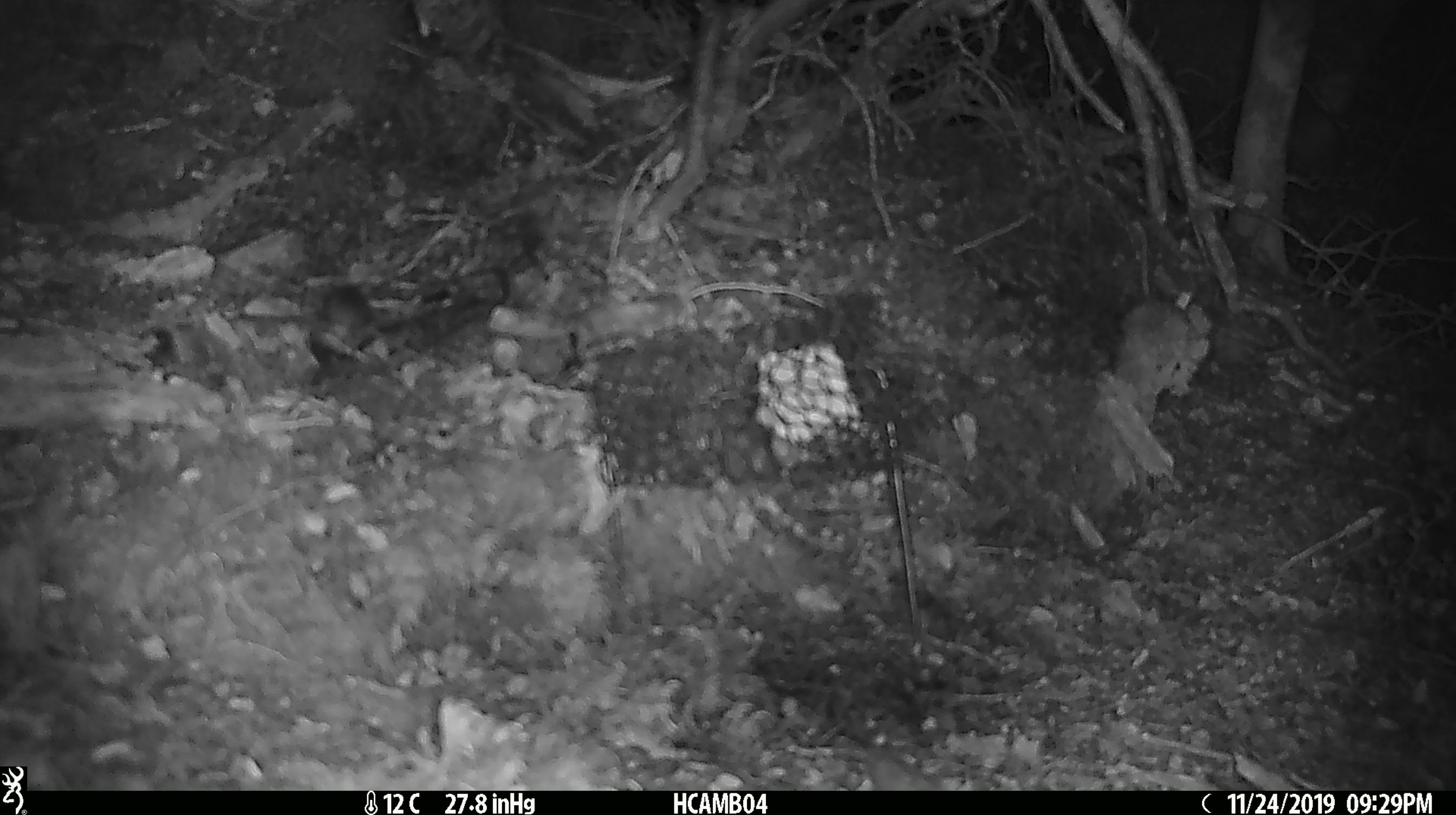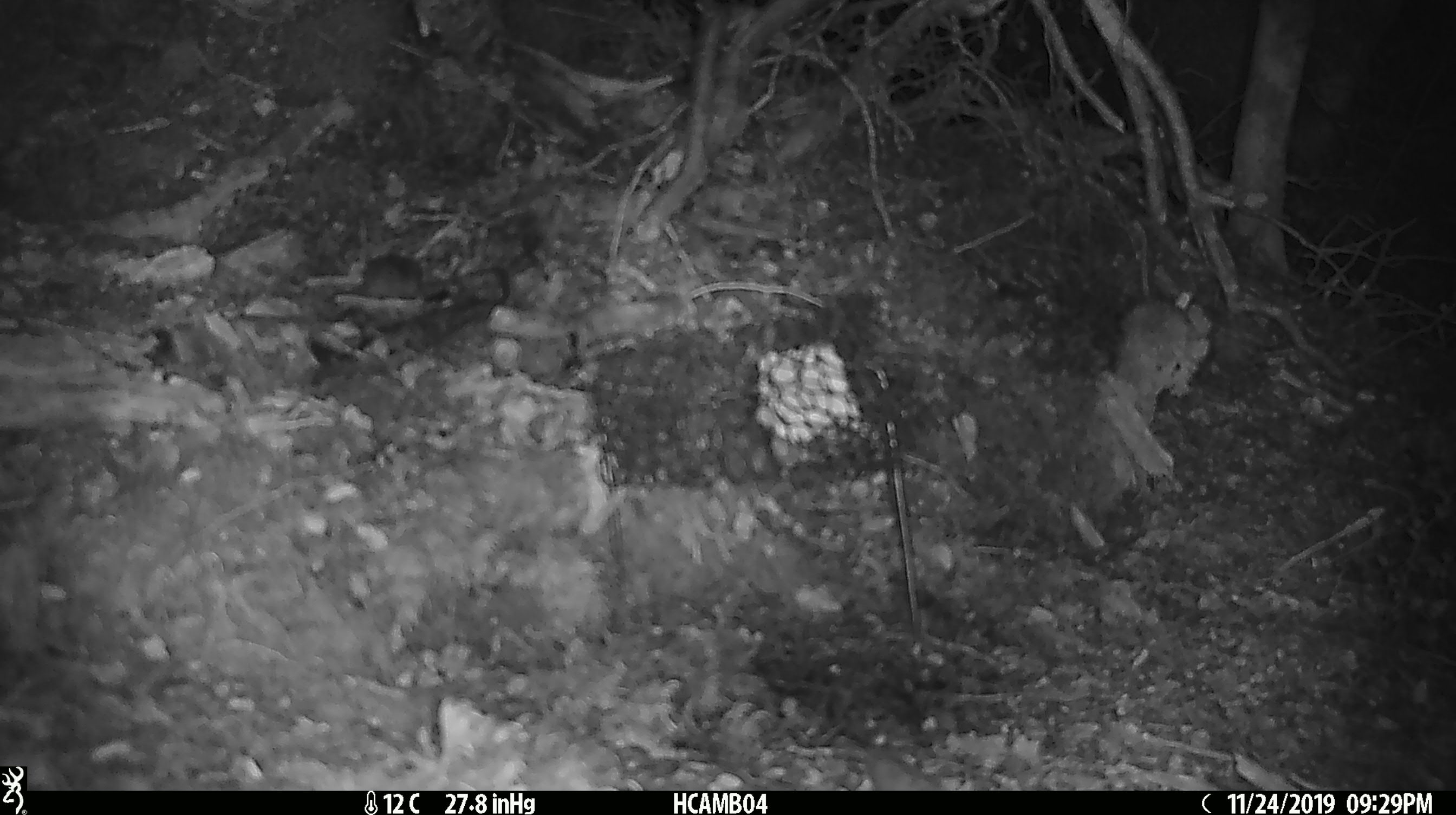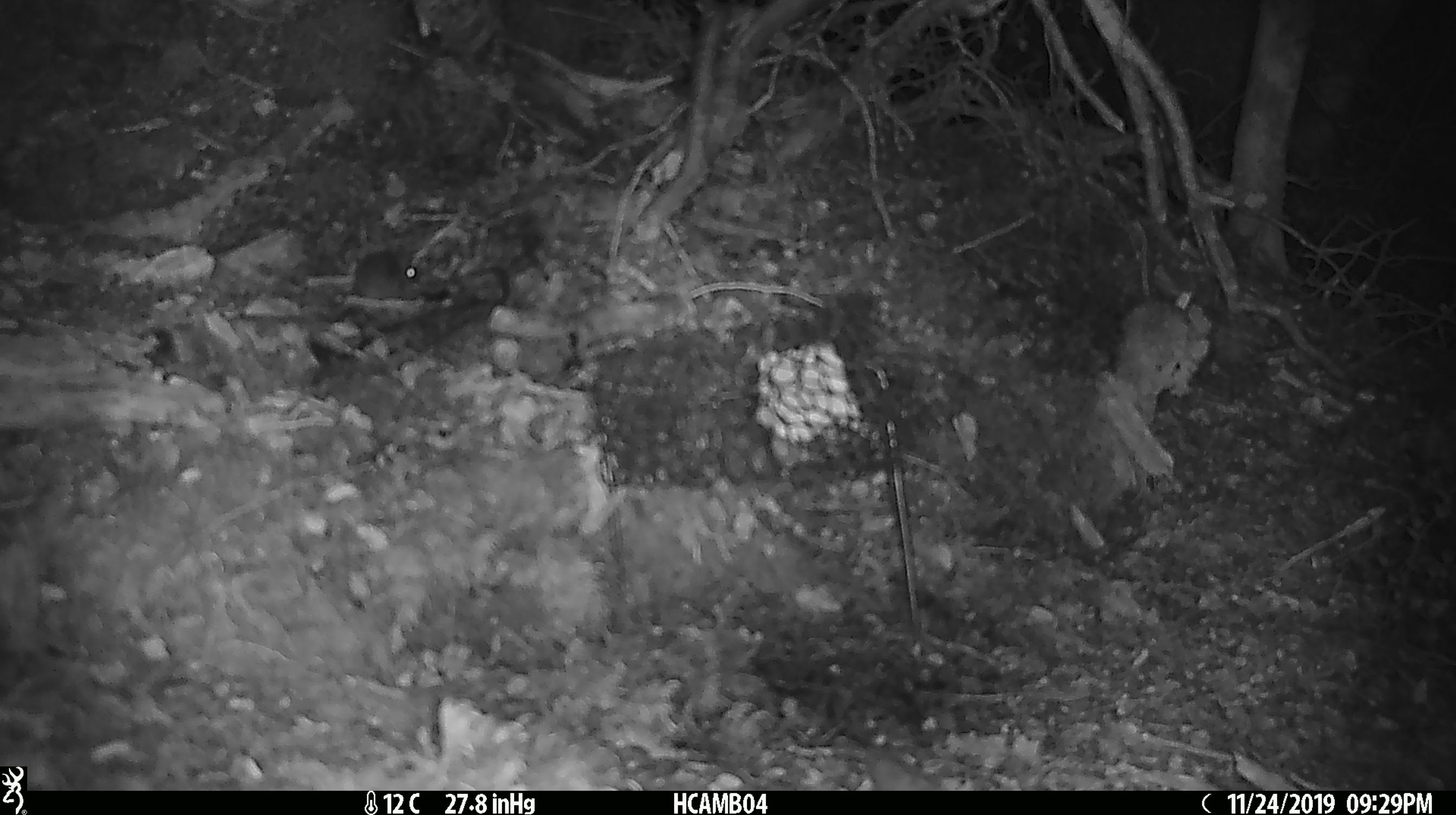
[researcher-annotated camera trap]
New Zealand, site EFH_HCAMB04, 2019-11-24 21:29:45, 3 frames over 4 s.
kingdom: Animalia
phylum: Chordata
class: Mammalia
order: Rodentia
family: Muridae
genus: Mus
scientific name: Mus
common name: mouse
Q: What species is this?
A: Mouse (Mus).